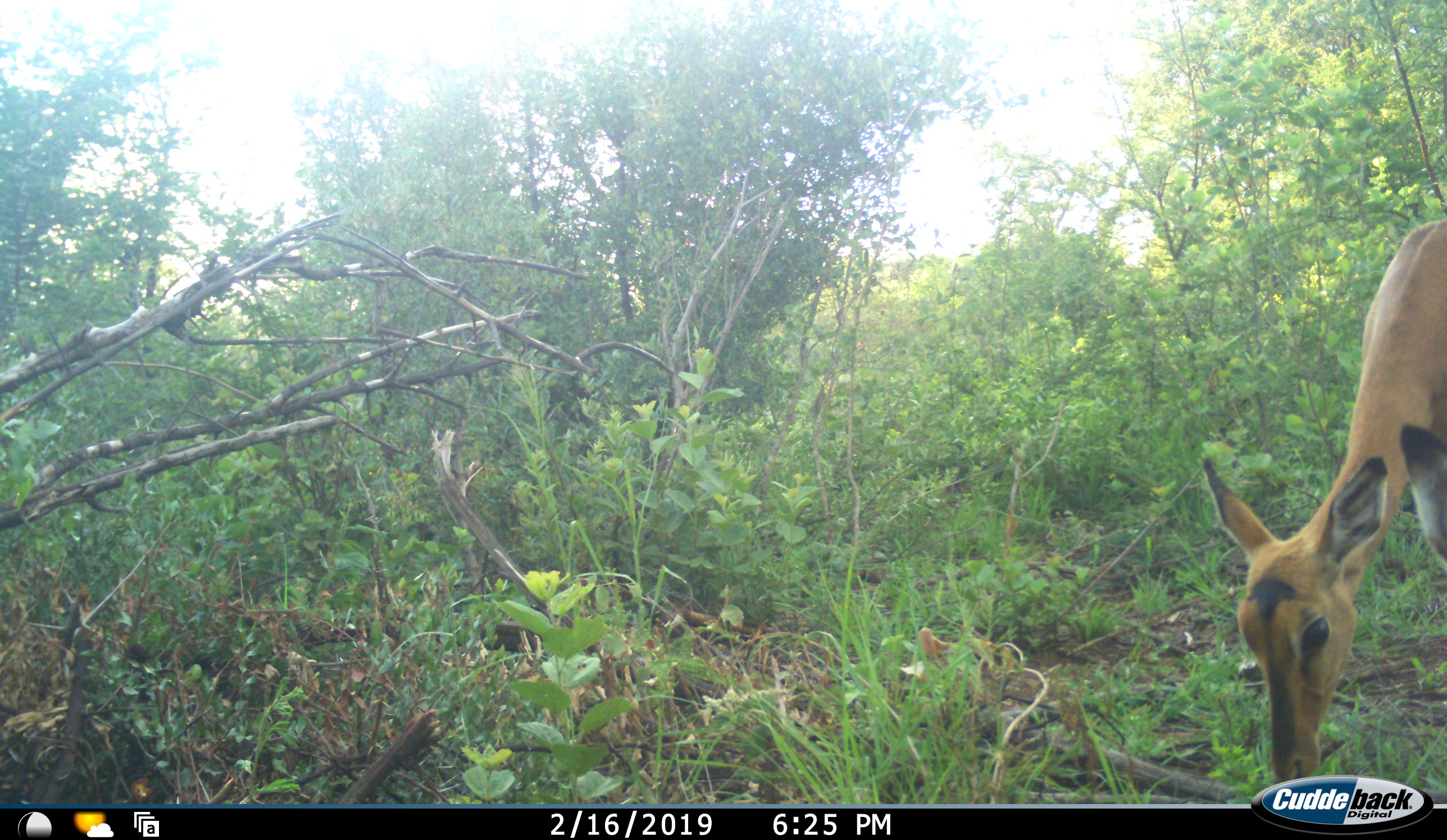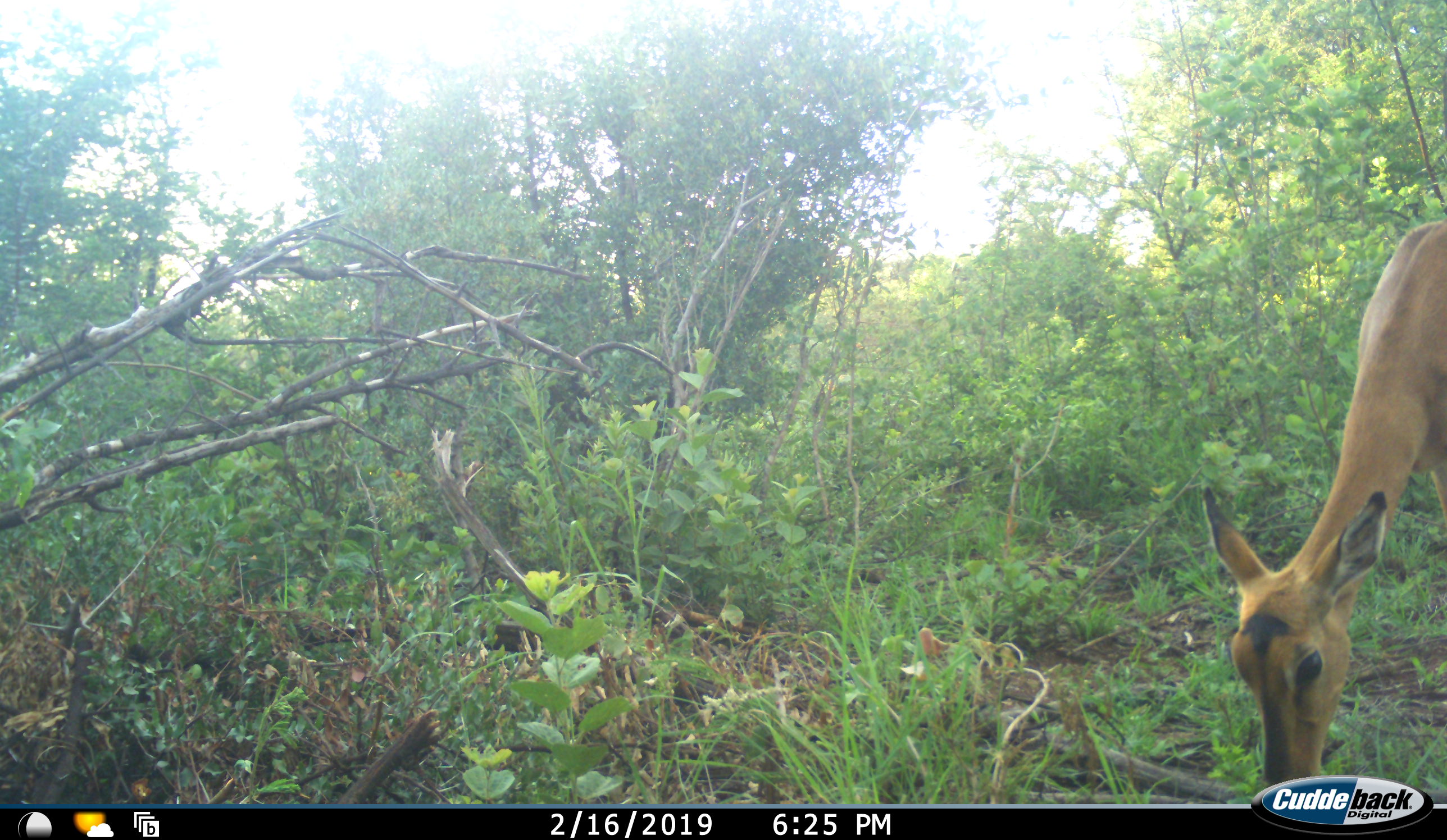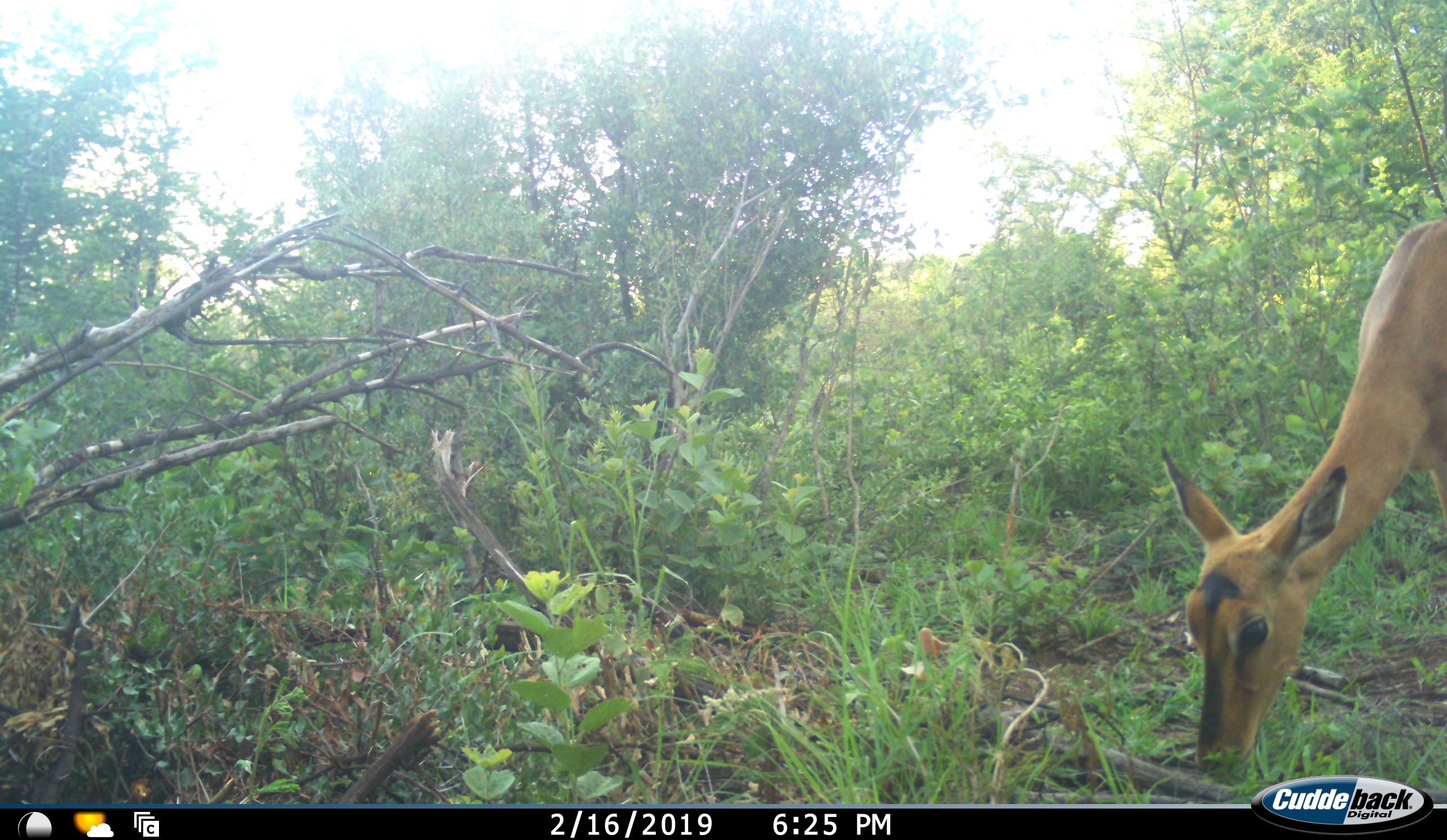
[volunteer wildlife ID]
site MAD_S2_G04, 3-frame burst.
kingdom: Animalia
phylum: Chordata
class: Mammalia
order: Artiodactyla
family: Bovidae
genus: Aepyceros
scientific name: Aepyceros melampus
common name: impala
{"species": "impala (Aepyceros melampus)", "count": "1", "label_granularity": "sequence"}